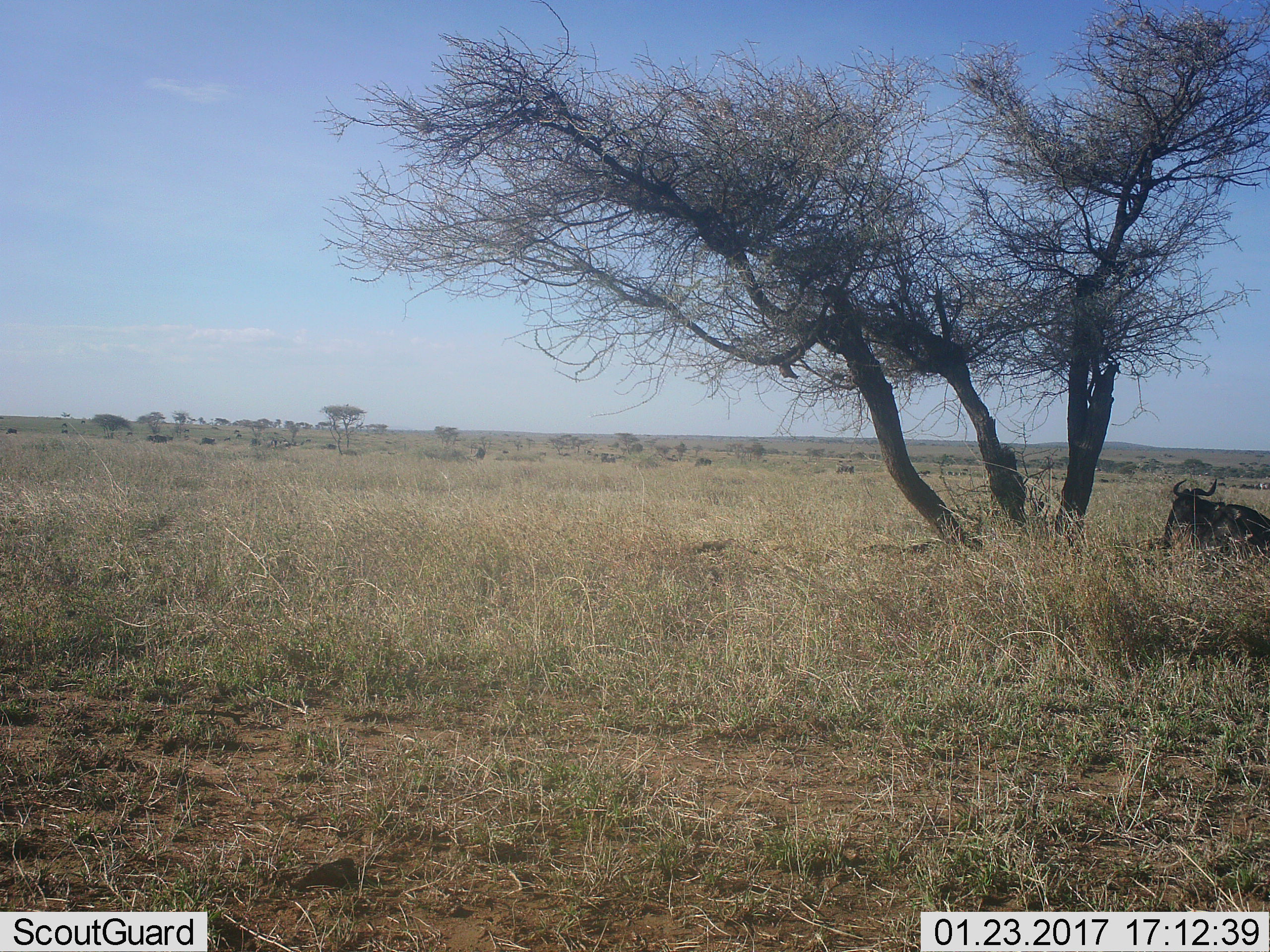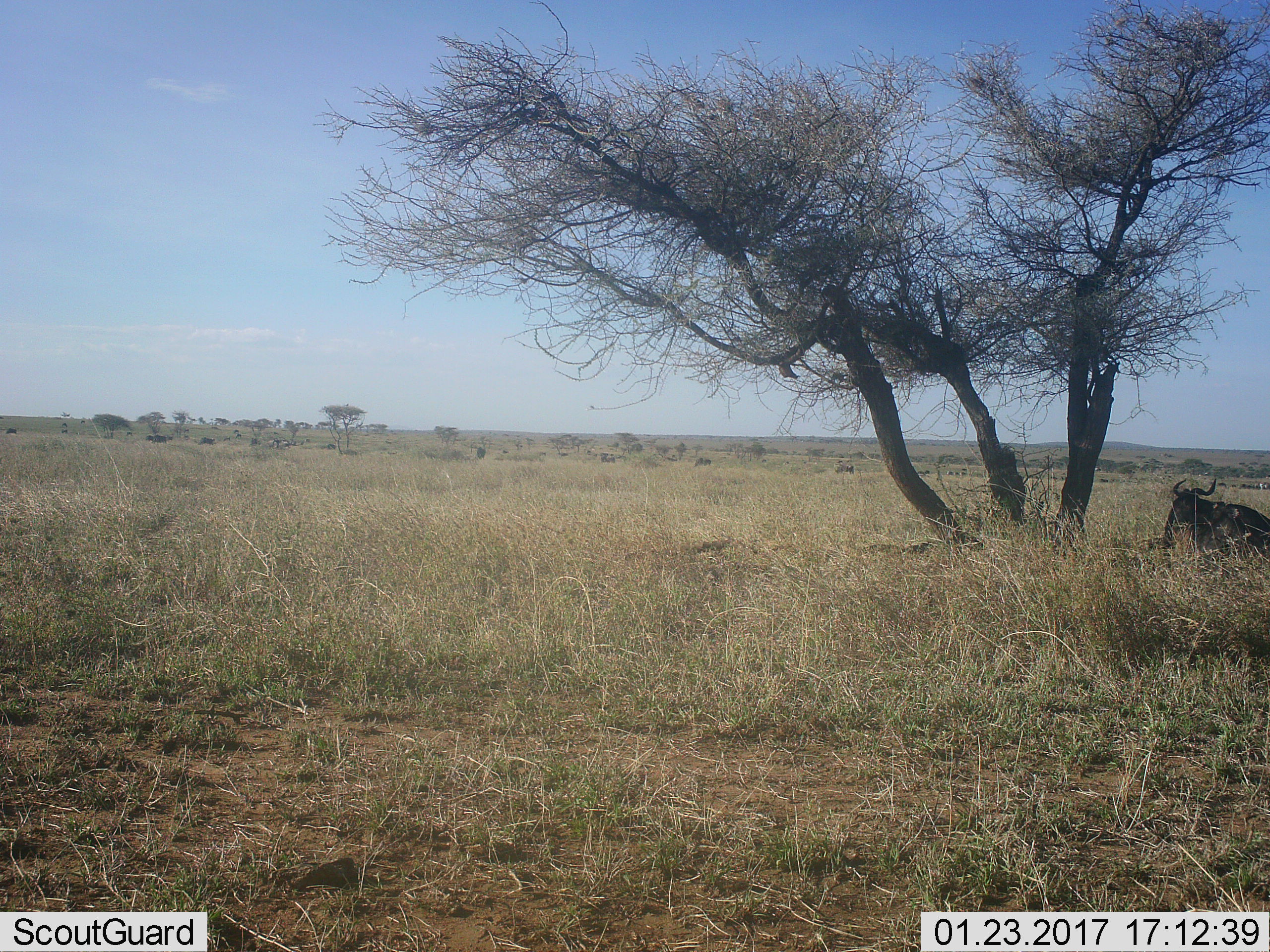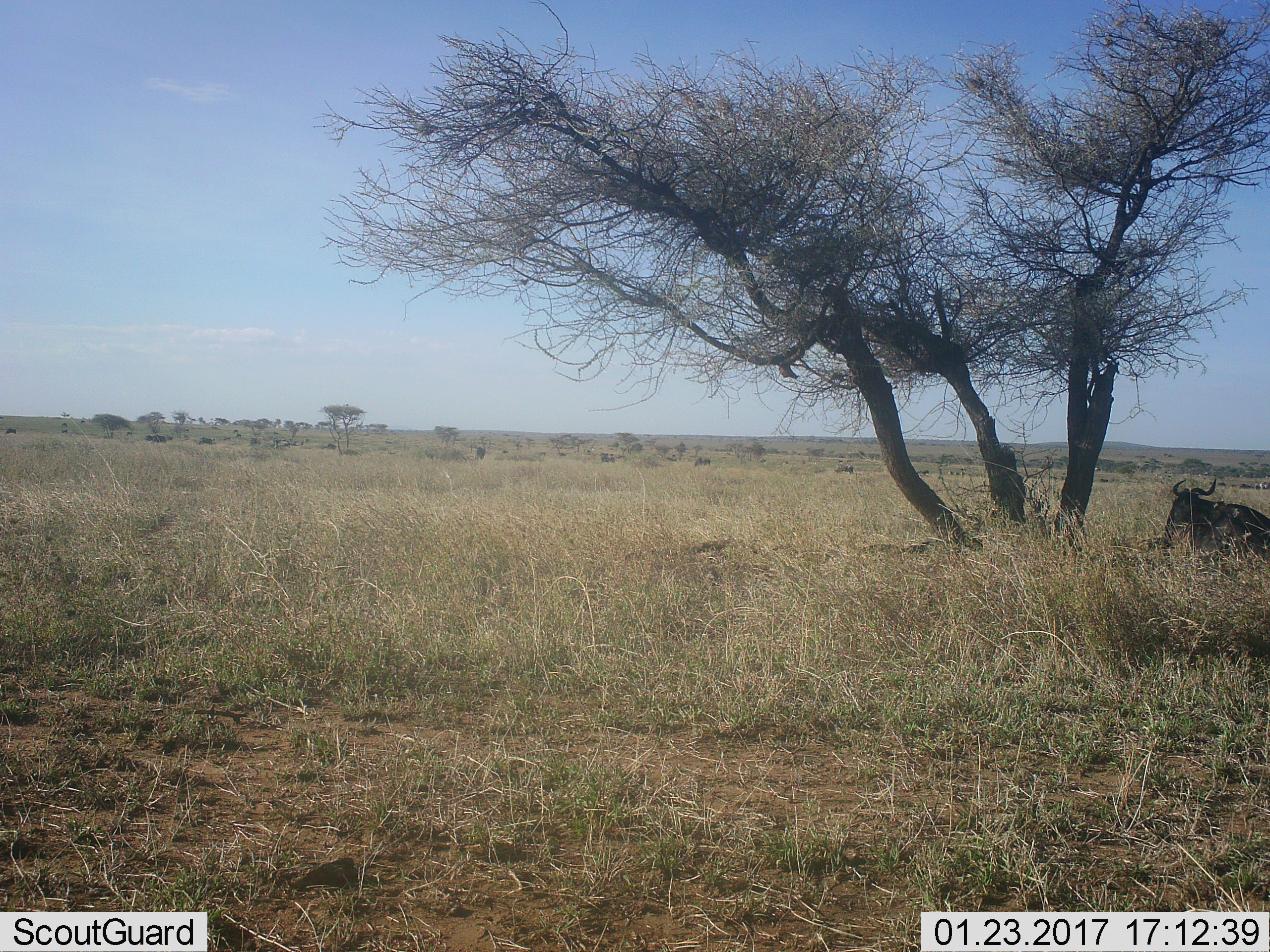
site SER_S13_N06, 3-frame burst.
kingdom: Animalia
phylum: Chordata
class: Mammalia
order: Artiodactyla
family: Bovidae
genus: Connochaetes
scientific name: Connochaetes taurinus taurinus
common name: blue wildebeest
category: wildebeestblue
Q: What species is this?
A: Wildebeestblue (blue wildebeest) (Connochaetes taurinus taurinus).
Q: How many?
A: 1.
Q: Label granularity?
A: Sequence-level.